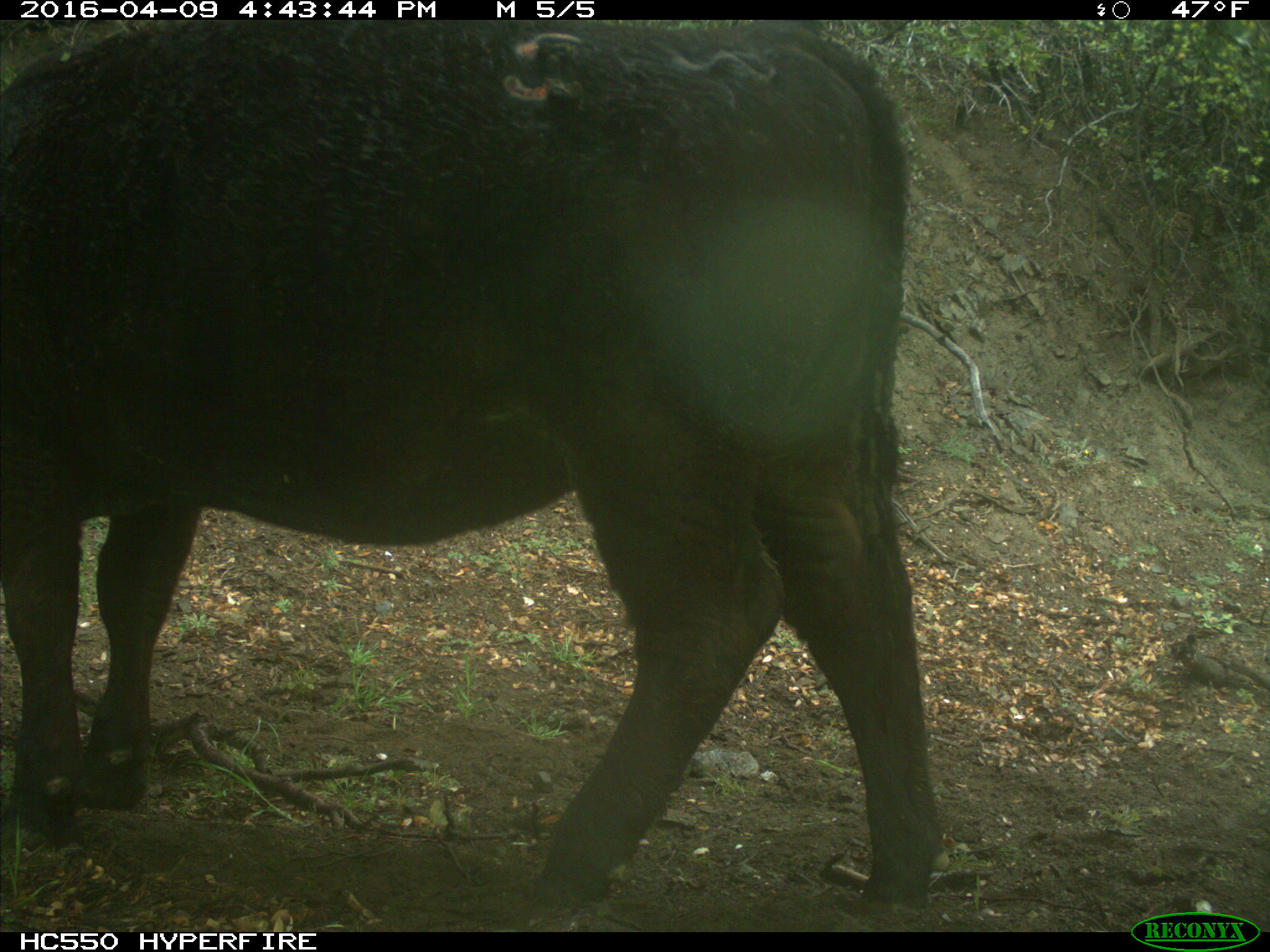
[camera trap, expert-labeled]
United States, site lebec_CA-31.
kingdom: Animalia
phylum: Chordata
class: Mammalia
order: Artiodactyla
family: Bovidae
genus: Bos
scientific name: Bos taurus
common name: domestic cow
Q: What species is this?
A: Bos taurus (domestic cow).